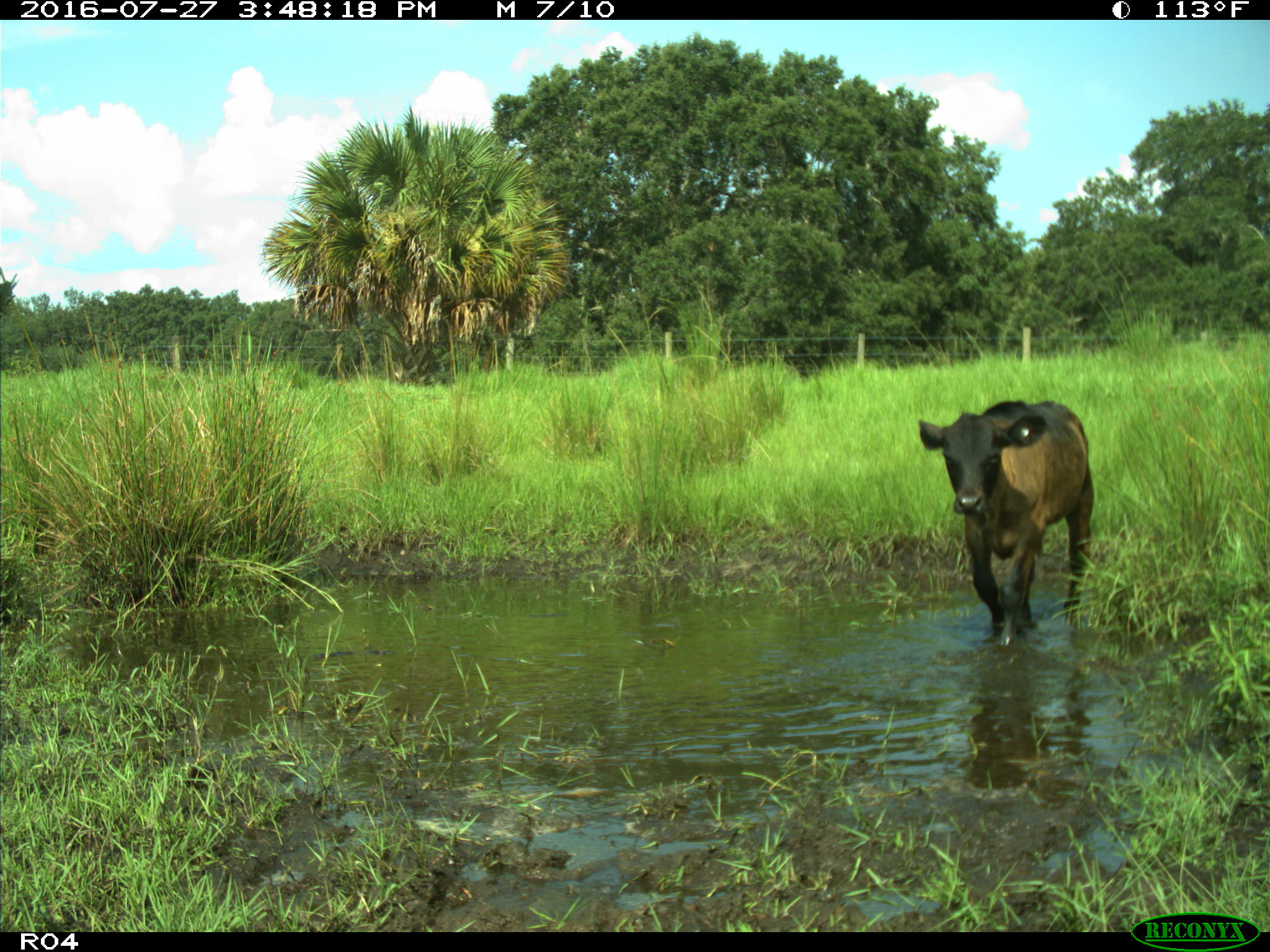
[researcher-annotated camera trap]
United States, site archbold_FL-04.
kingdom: Animalia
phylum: Chordata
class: Mammalia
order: Artiodactyla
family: Bovidae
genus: Bos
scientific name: Bos taurus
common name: domestic cow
Bos taurus (domestic cow).